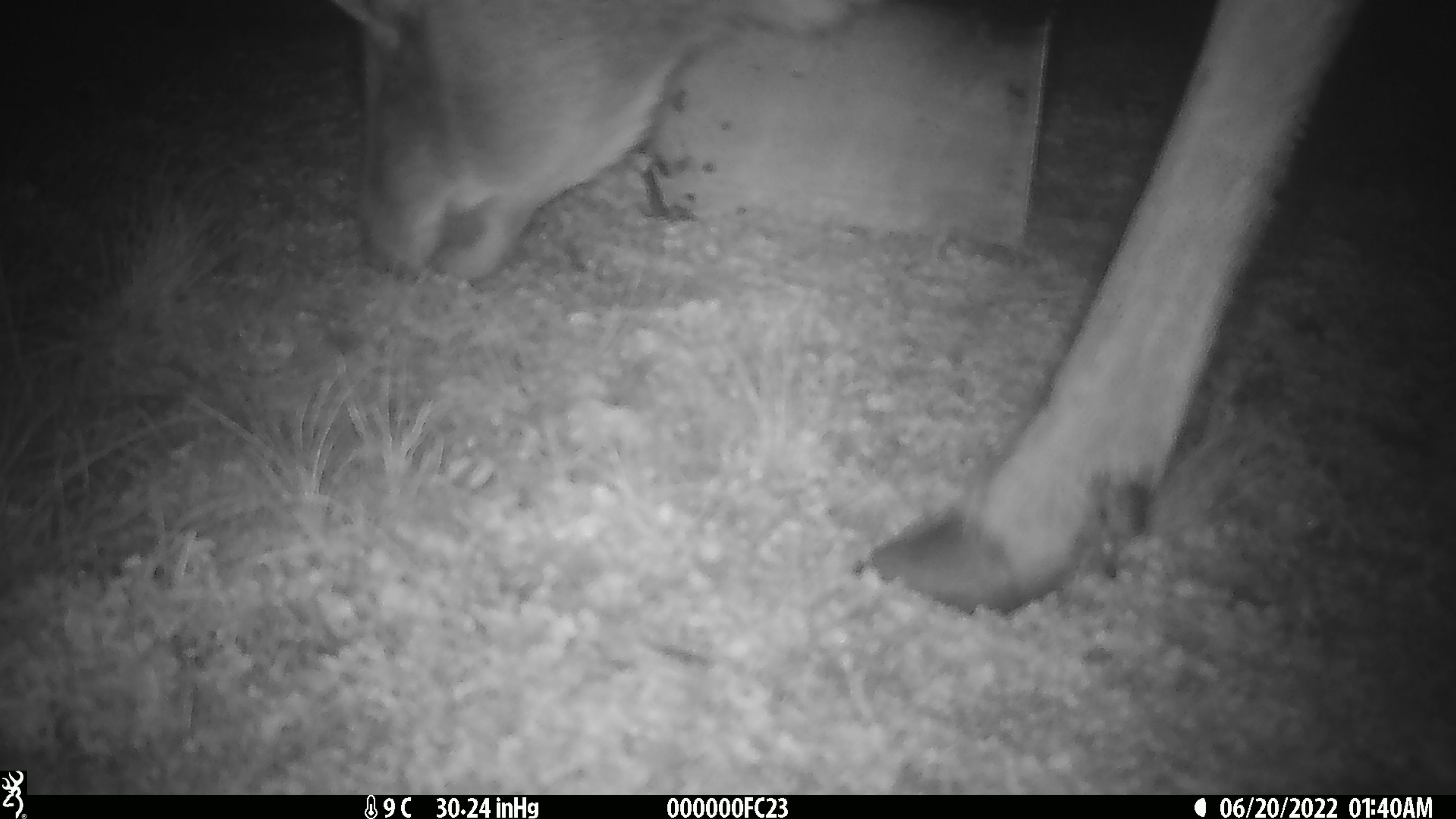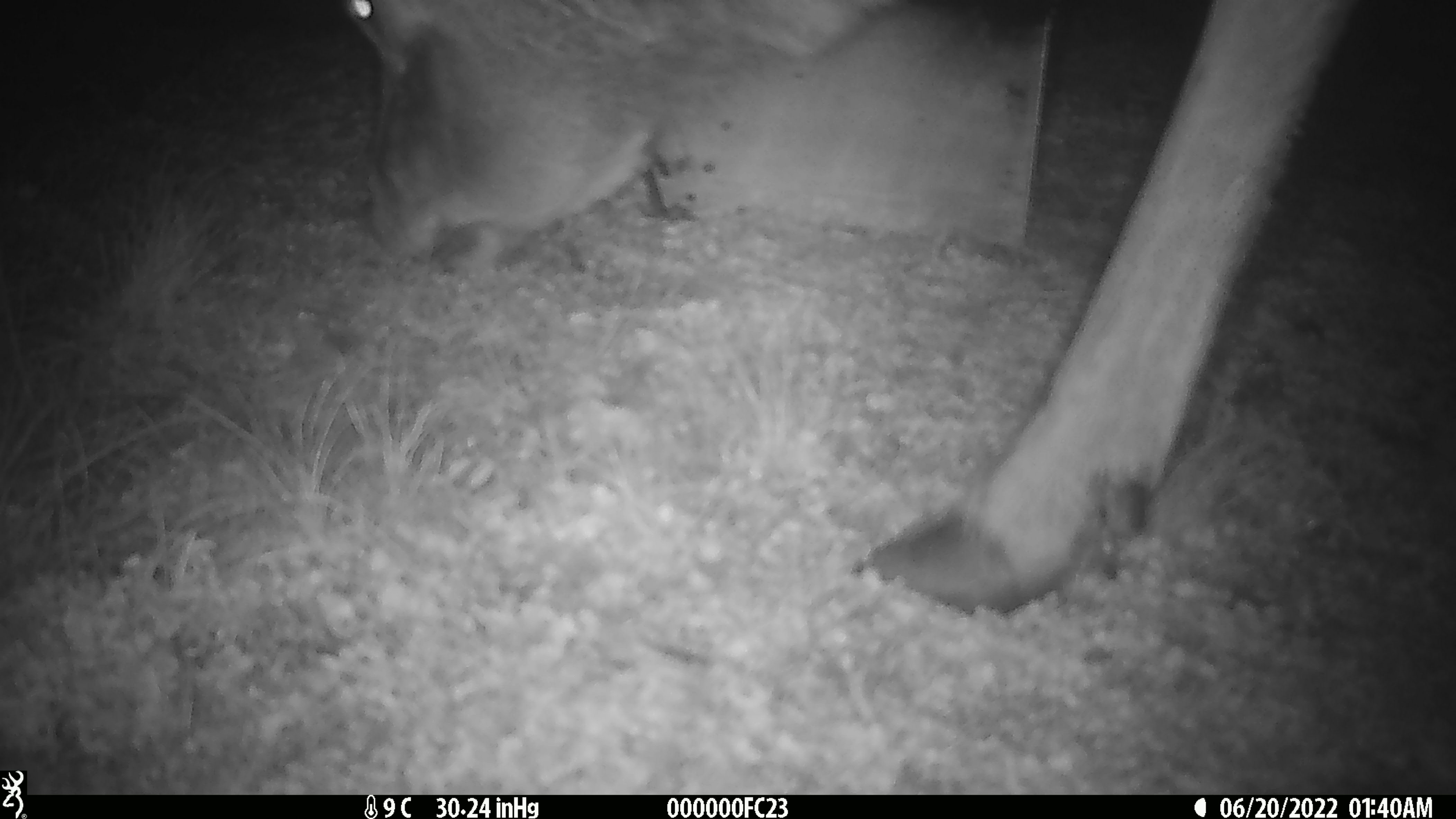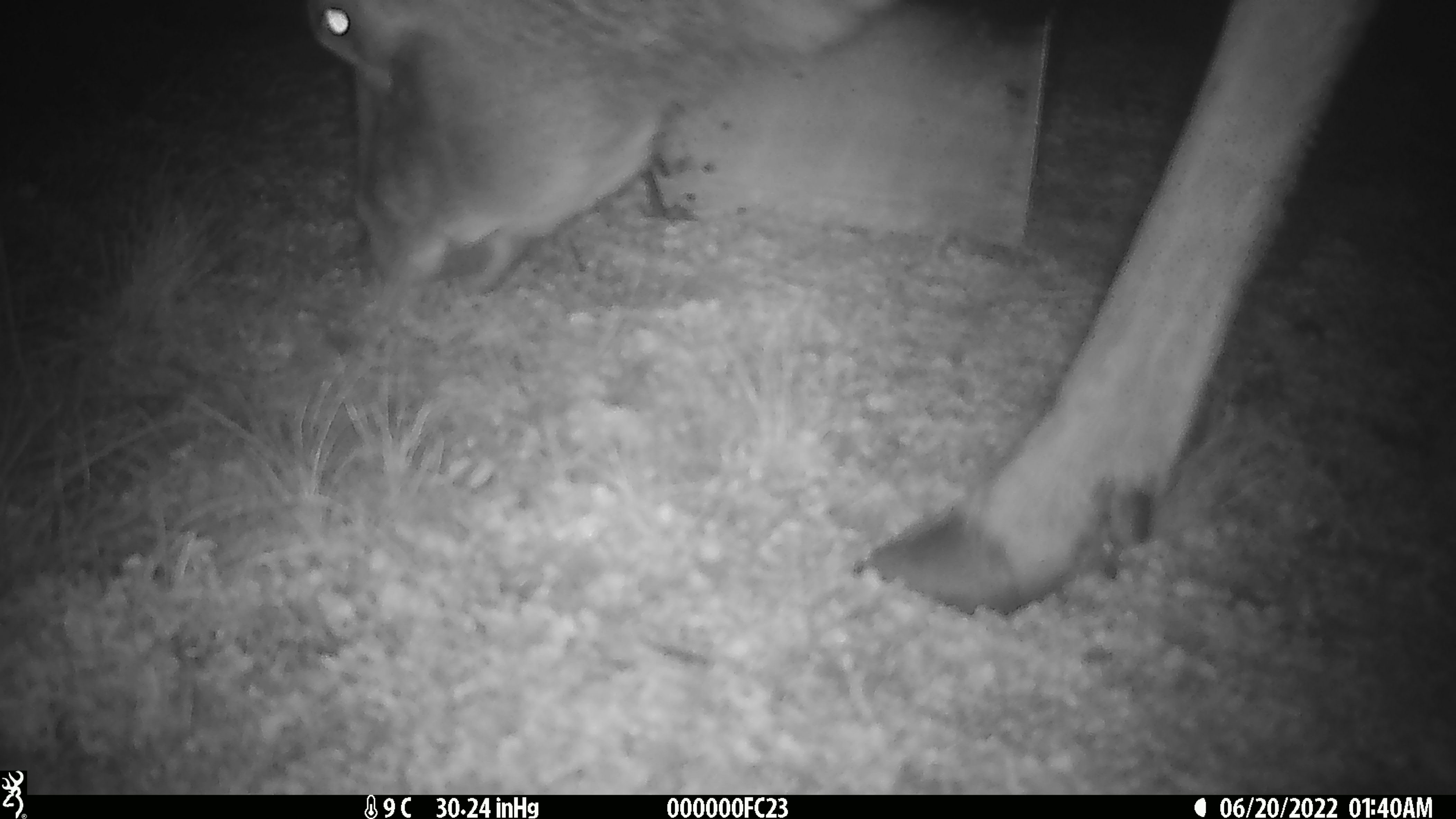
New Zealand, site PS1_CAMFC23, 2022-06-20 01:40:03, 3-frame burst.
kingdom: Animalia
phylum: Chordata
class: Mammalia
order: Artiodactyla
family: Cervidae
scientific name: Cervidae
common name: deer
Deer (Cervidae).